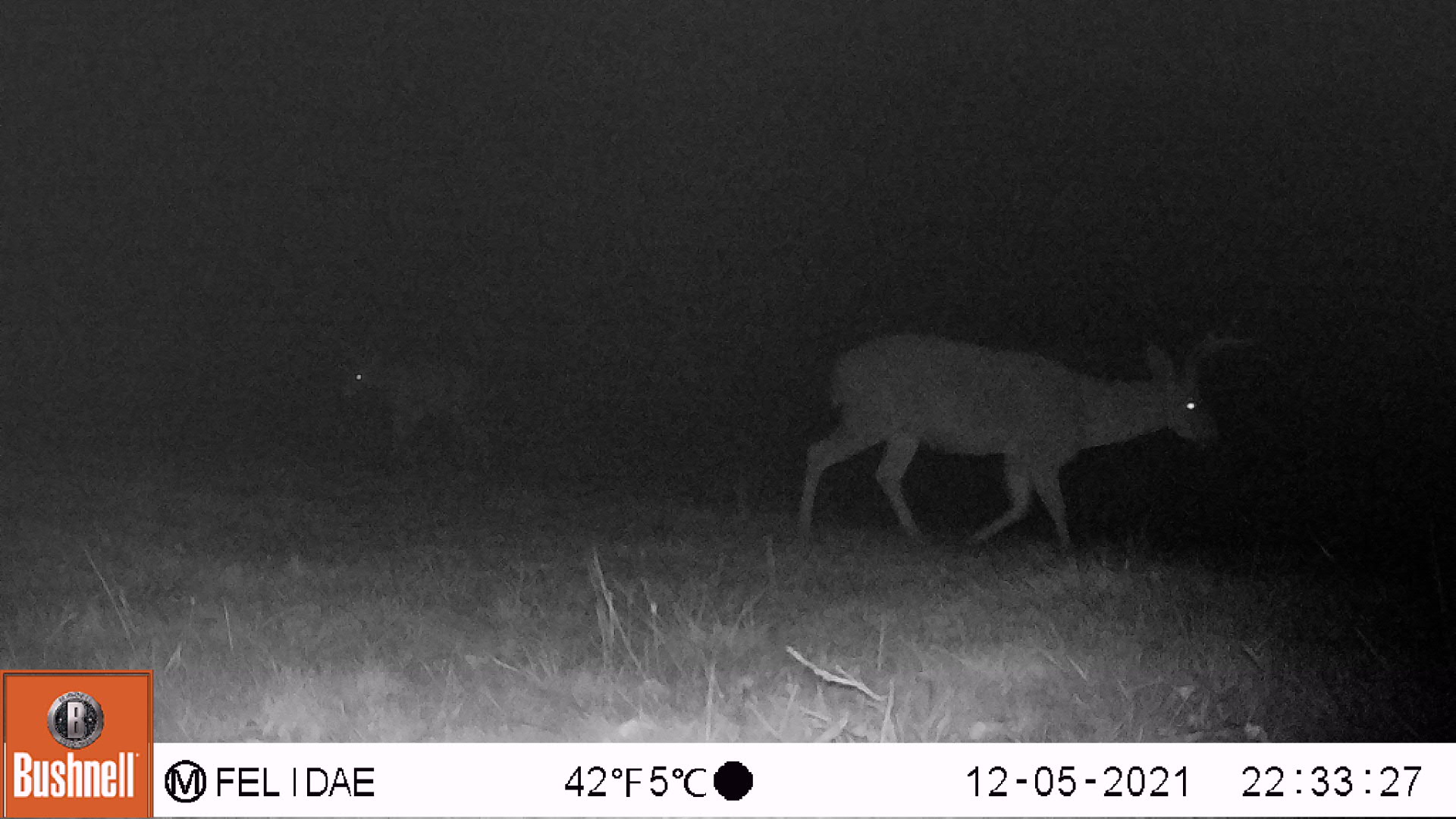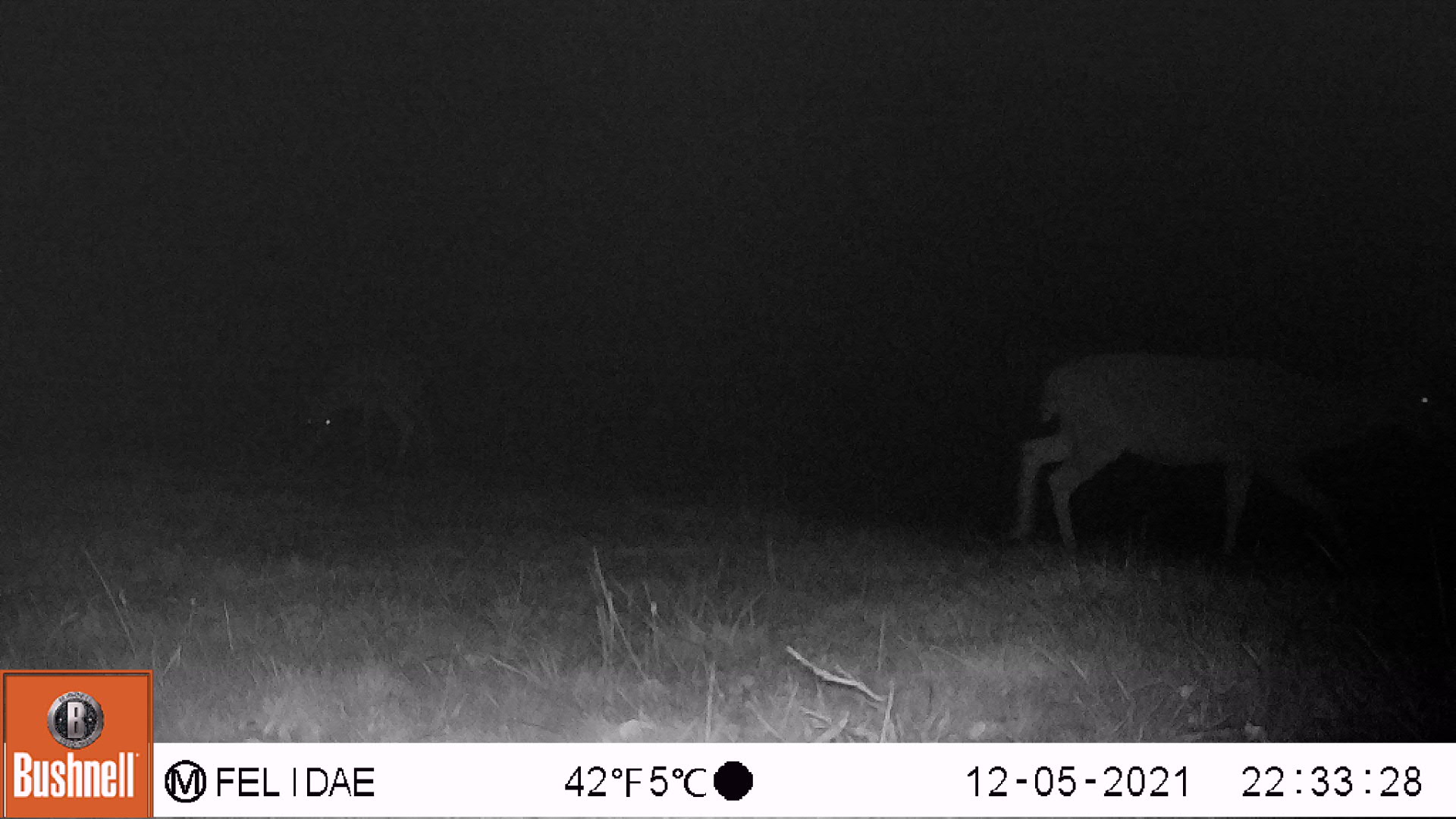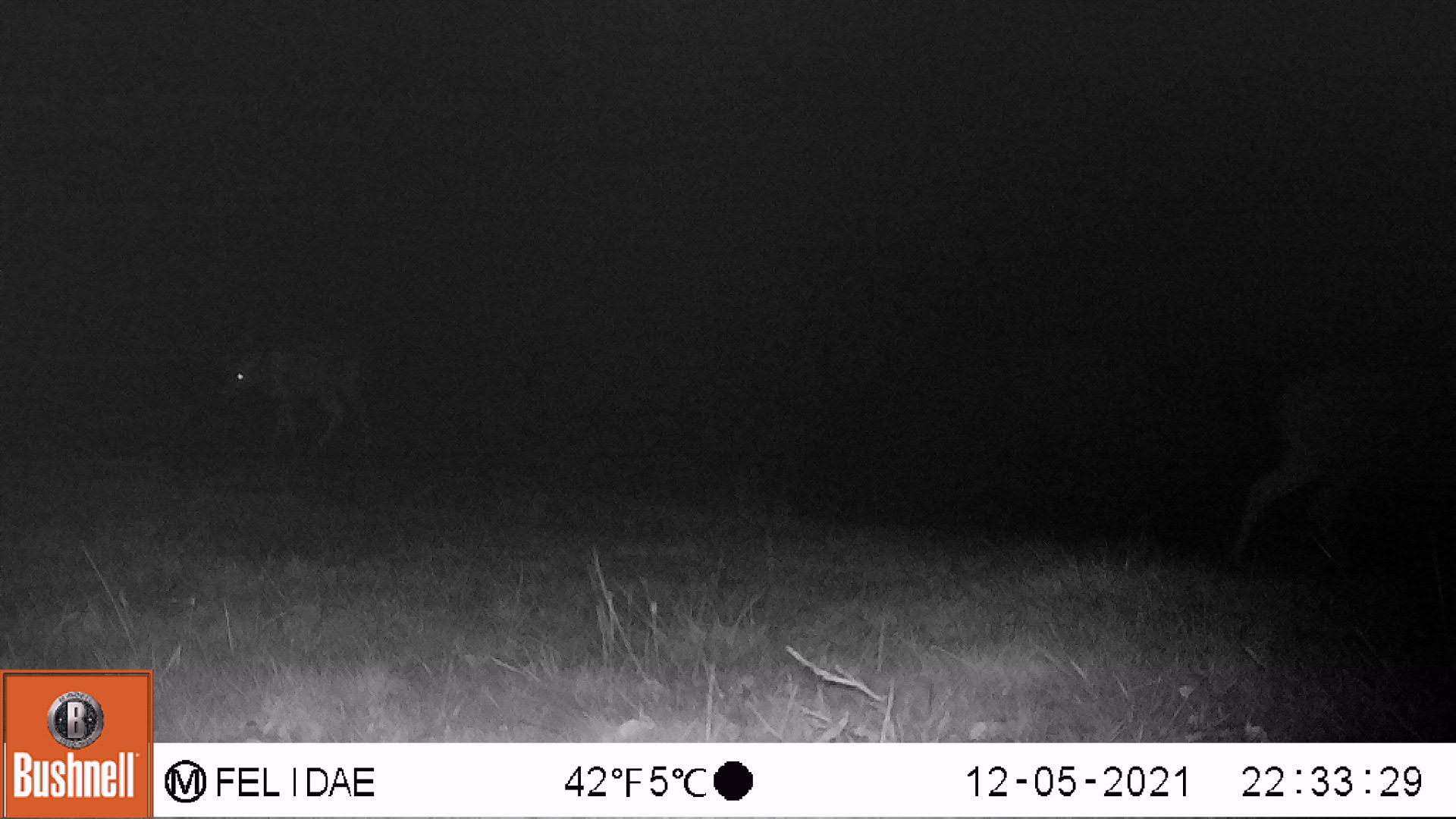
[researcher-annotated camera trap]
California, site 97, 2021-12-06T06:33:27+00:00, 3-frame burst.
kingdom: Animalia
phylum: Chordata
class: Mammalia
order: Artiodactyla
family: Cervidae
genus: Odocoileus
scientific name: Odocoileus hemionus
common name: mule deer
Mule deer (Odocoileus hemionus).